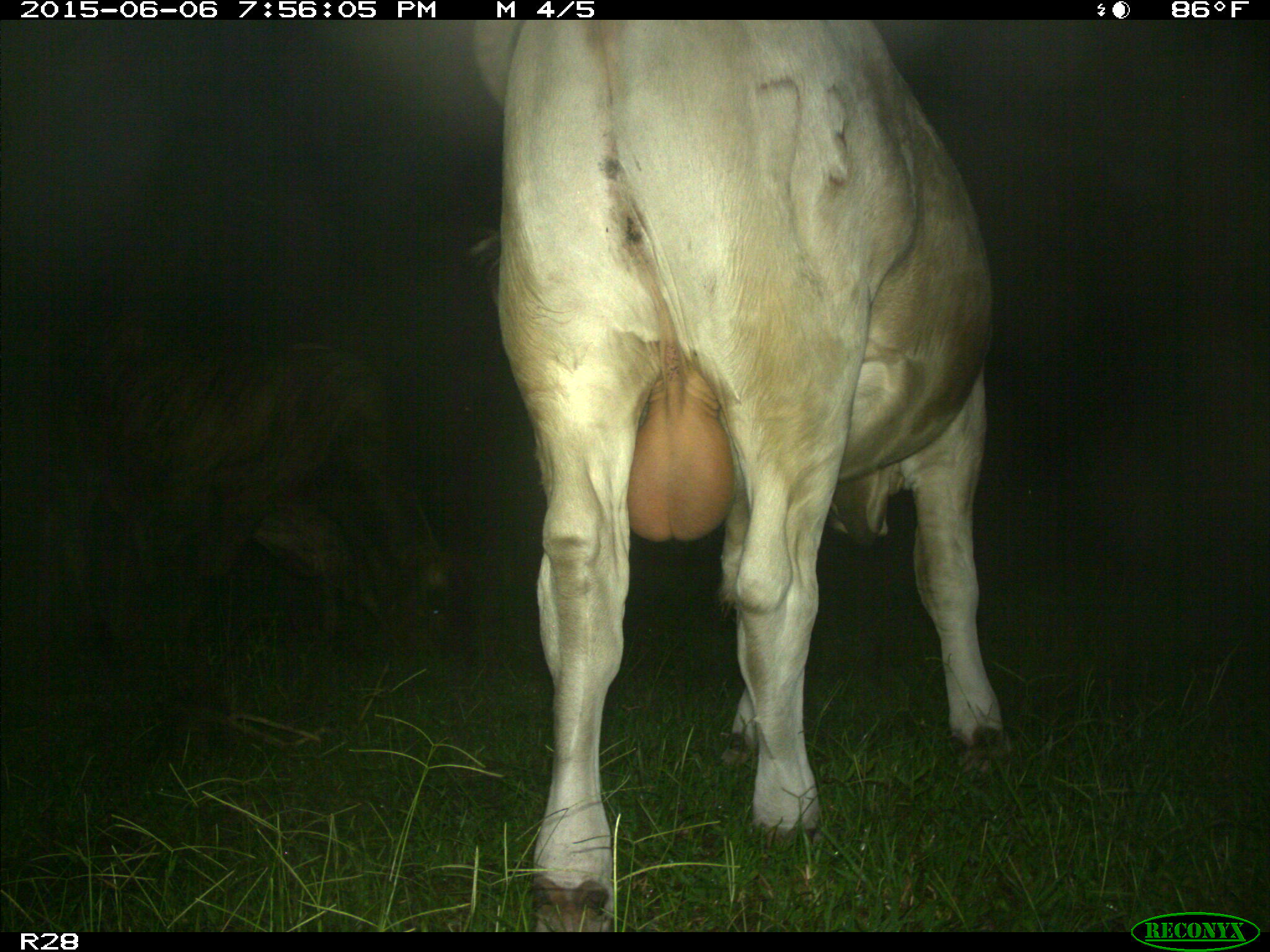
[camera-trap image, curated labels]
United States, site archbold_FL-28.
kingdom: Animalia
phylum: Chordata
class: Mammalia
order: Artiodactyla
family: Bovidae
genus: Bos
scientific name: Bos taurus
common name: domestic cow